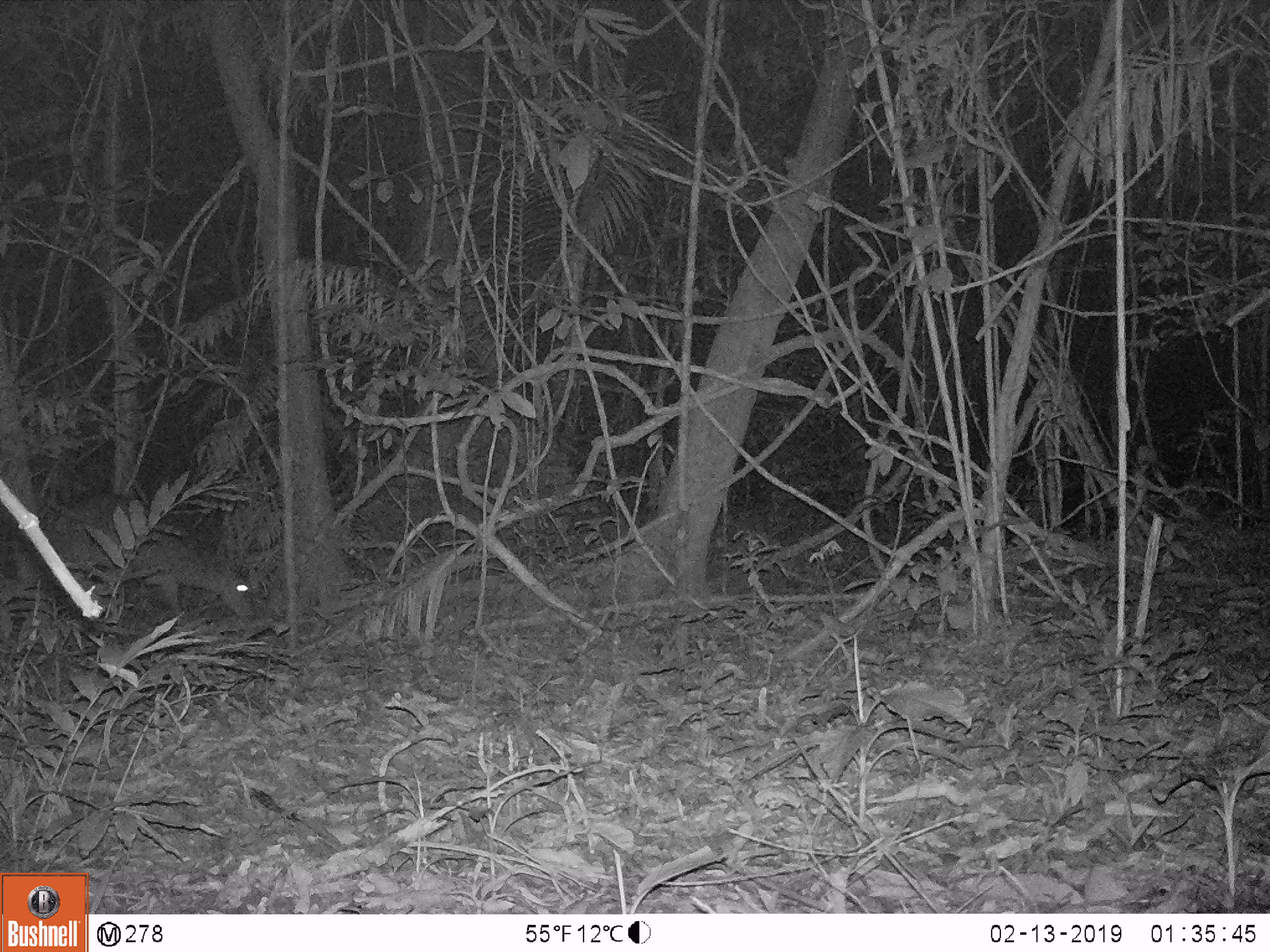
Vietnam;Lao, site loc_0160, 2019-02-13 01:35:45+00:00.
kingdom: Animalia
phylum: Chordata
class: Mammalia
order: Artiodactyla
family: Cervidae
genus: Muntiacus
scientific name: Muntiacus vuquangensis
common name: large-antlered muntjac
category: large antlered muntjac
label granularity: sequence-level